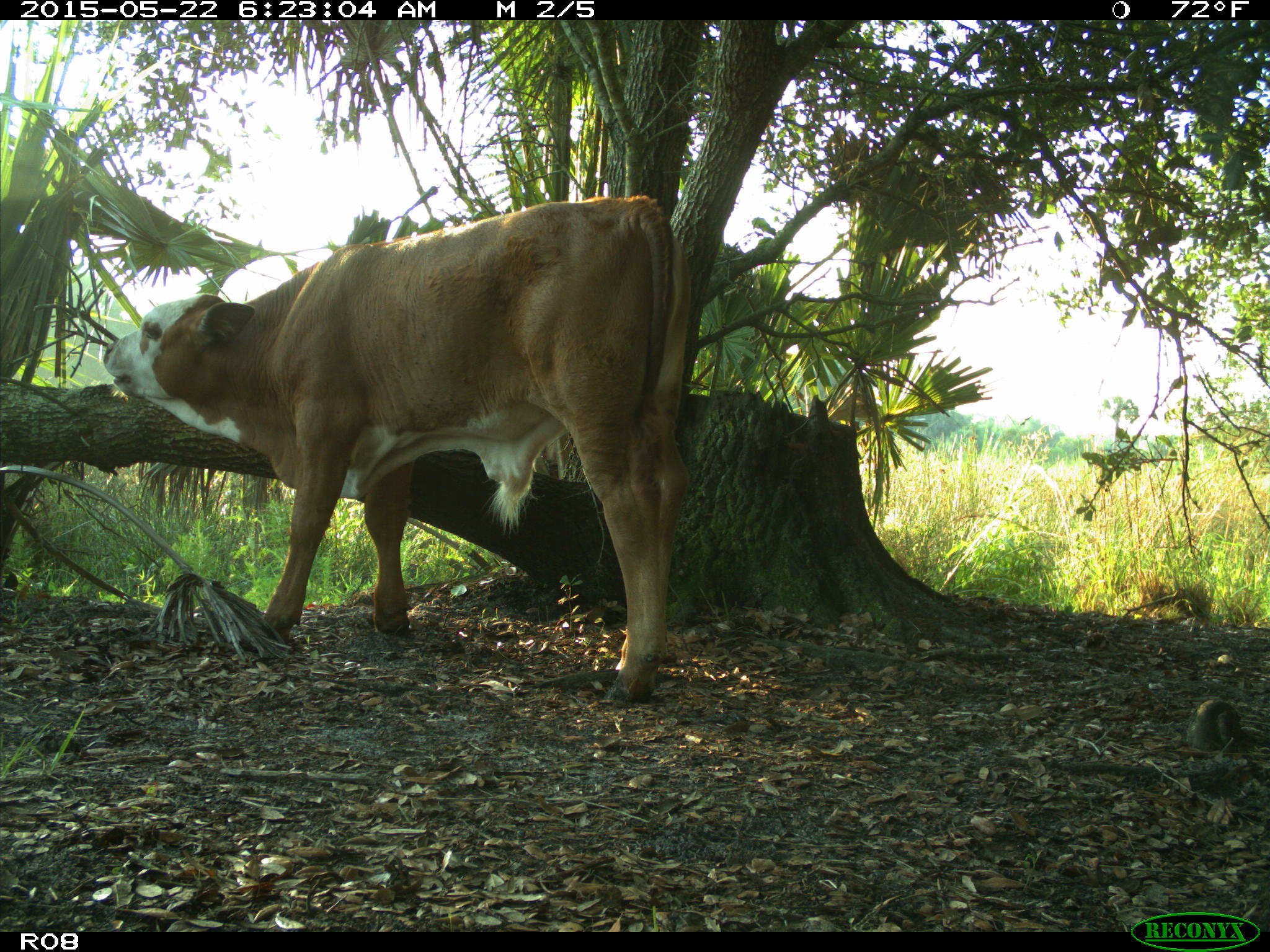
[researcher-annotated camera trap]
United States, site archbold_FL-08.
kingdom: Animalia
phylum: Chordata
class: Mammalia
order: Artiodactyla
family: Bovidae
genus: Bos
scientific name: Bos taurus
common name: domestic cow